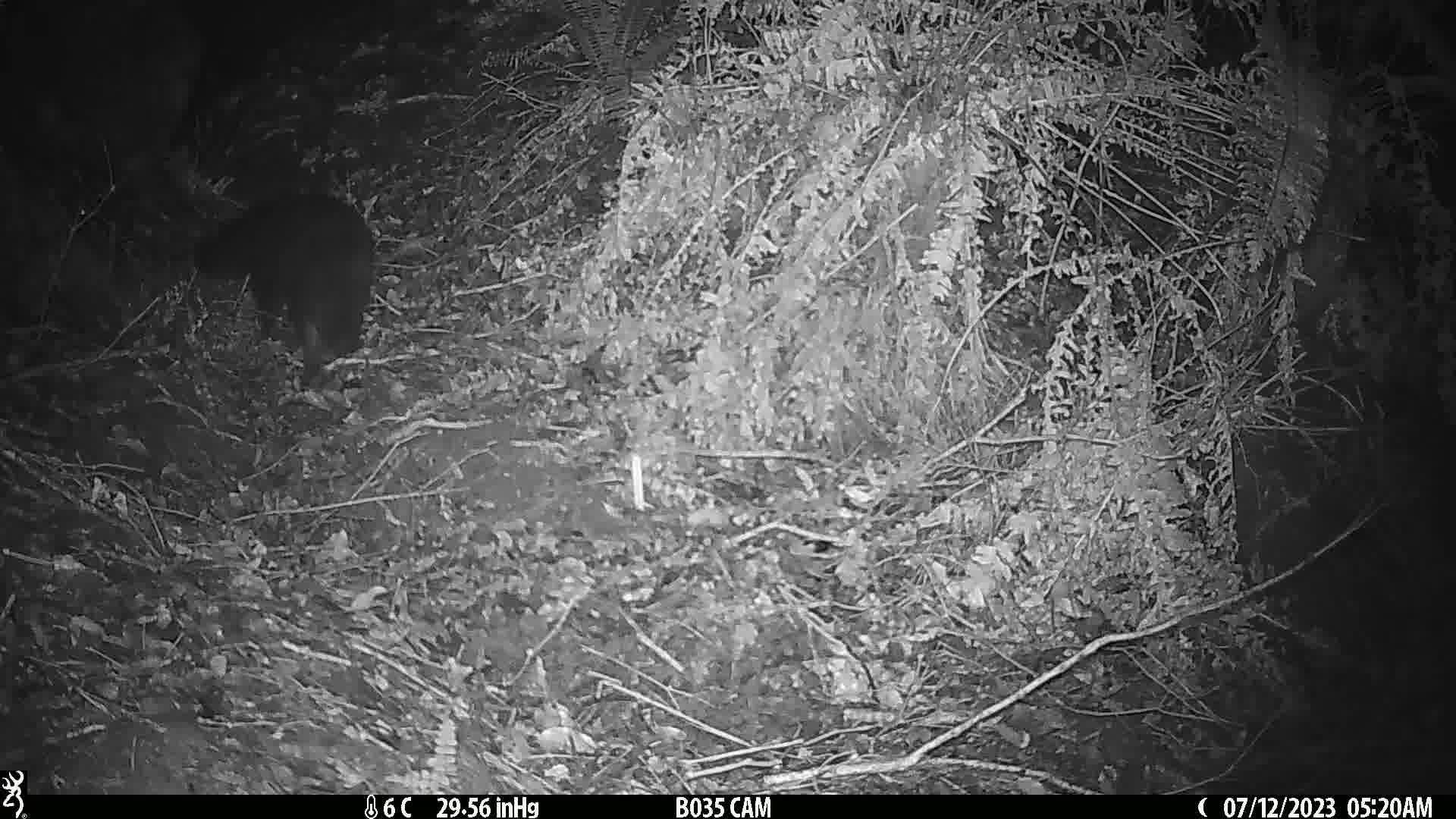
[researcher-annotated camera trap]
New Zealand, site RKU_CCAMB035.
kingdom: Animalia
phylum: Chordata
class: Mammalia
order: Carnivora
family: Felidae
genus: Felis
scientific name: Felis catus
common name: domestic cat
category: cat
Cat (domestic cat) (Felis catus).